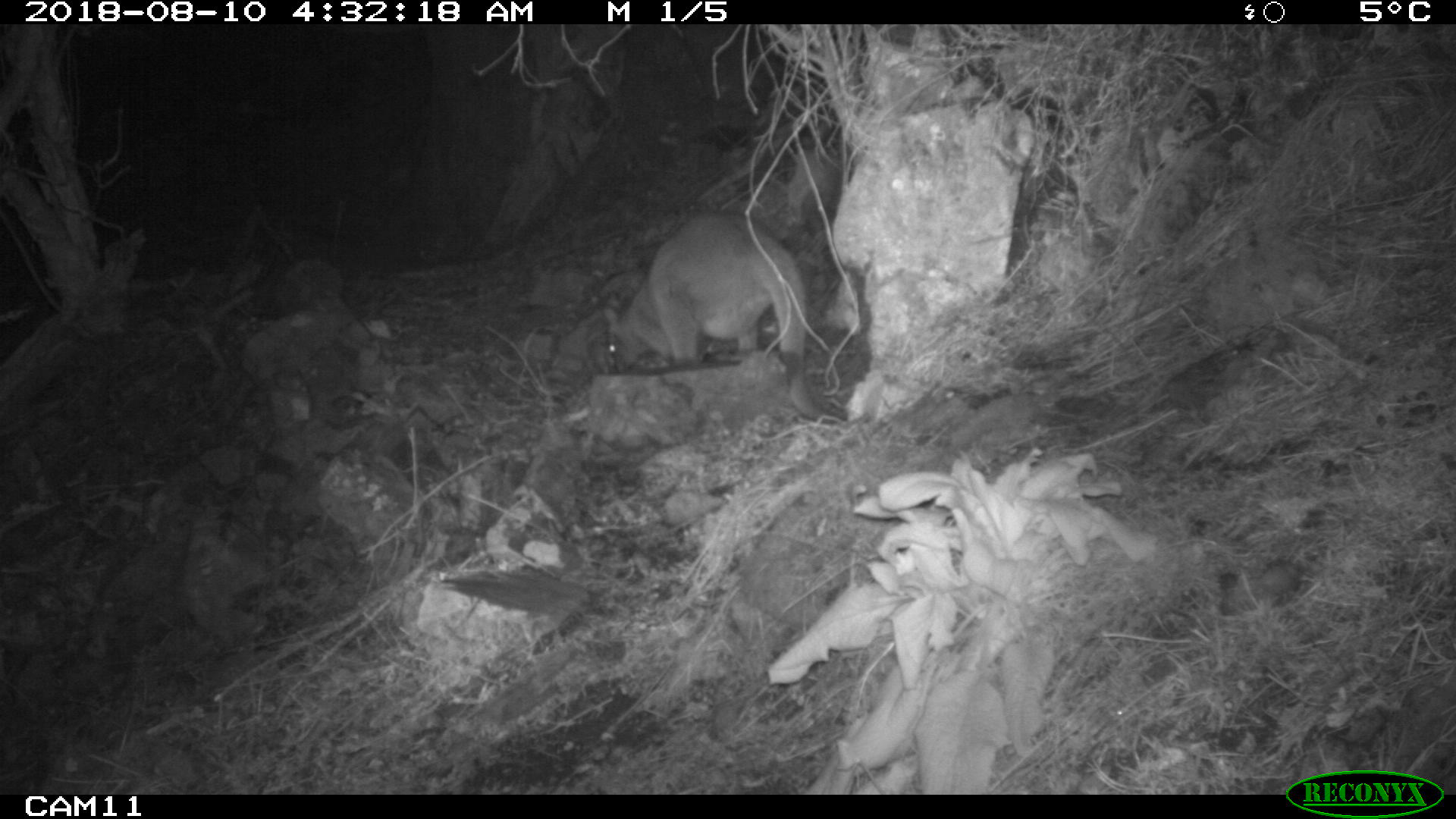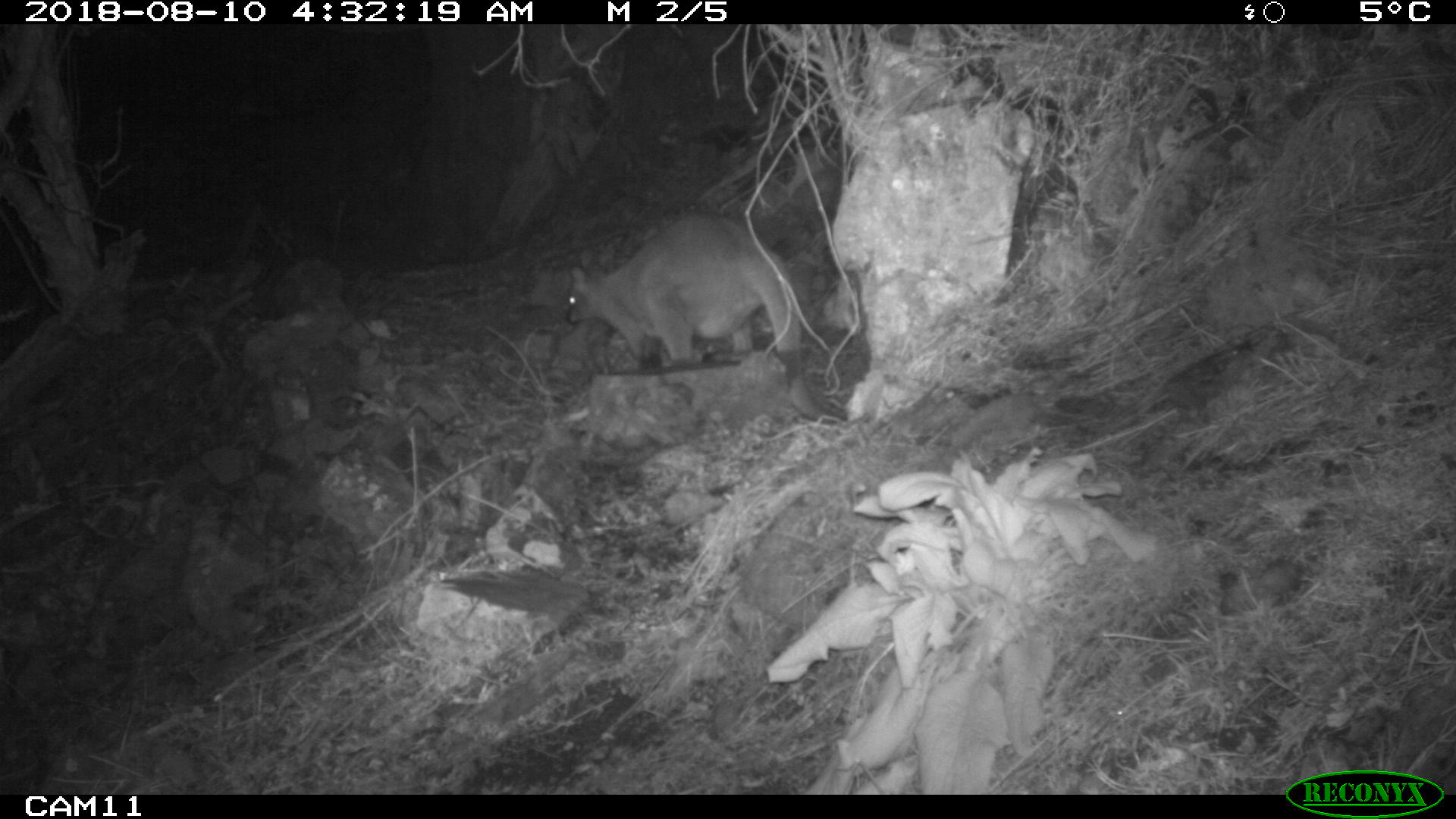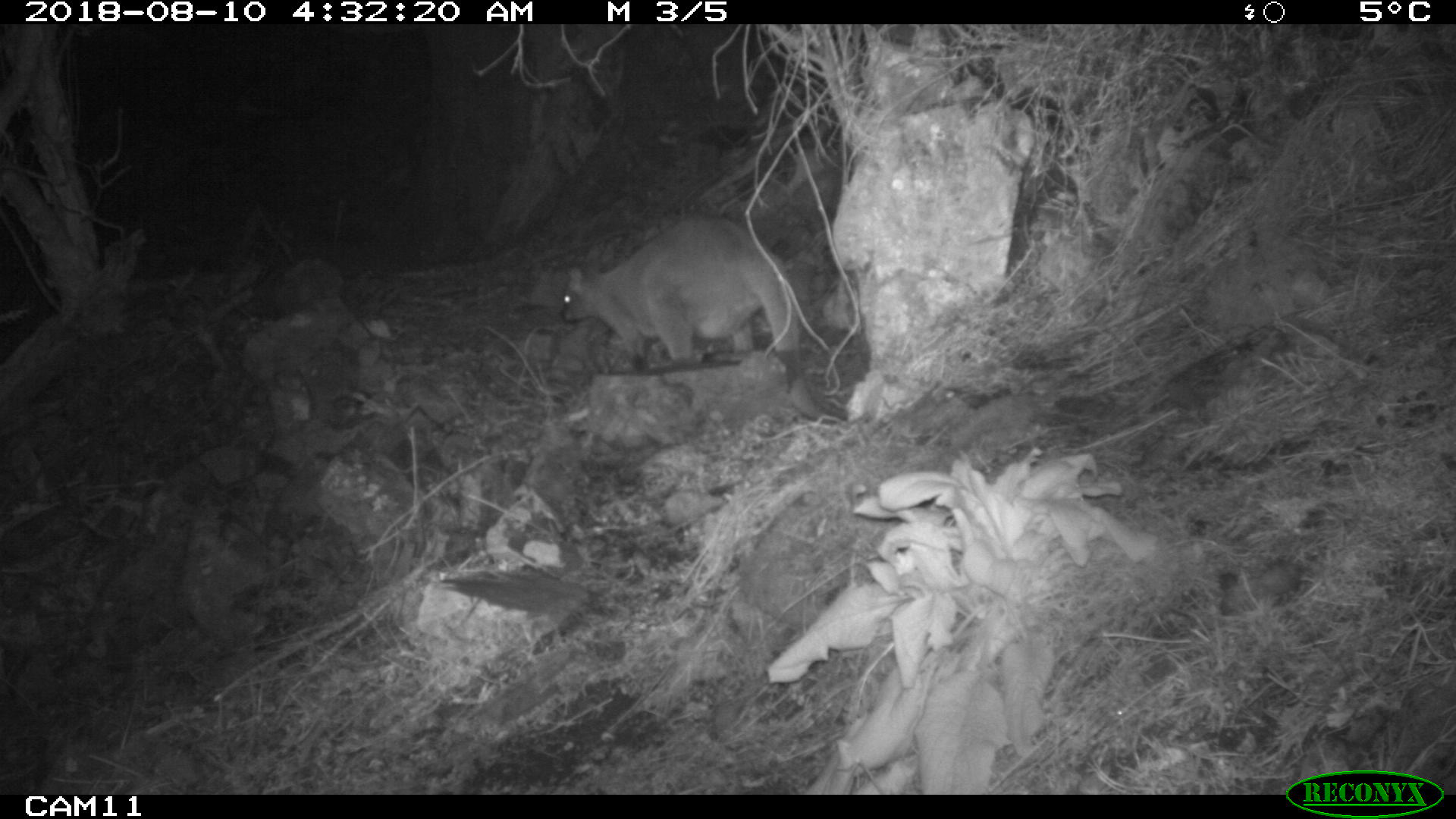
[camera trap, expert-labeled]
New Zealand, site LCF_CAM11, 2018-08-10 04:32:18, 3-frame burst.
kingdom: Animalia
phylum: Chordata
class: Mammalia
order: Diprotodontia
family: Macropodidae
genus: Notamacropus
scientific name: Notamacropus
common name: wallaby